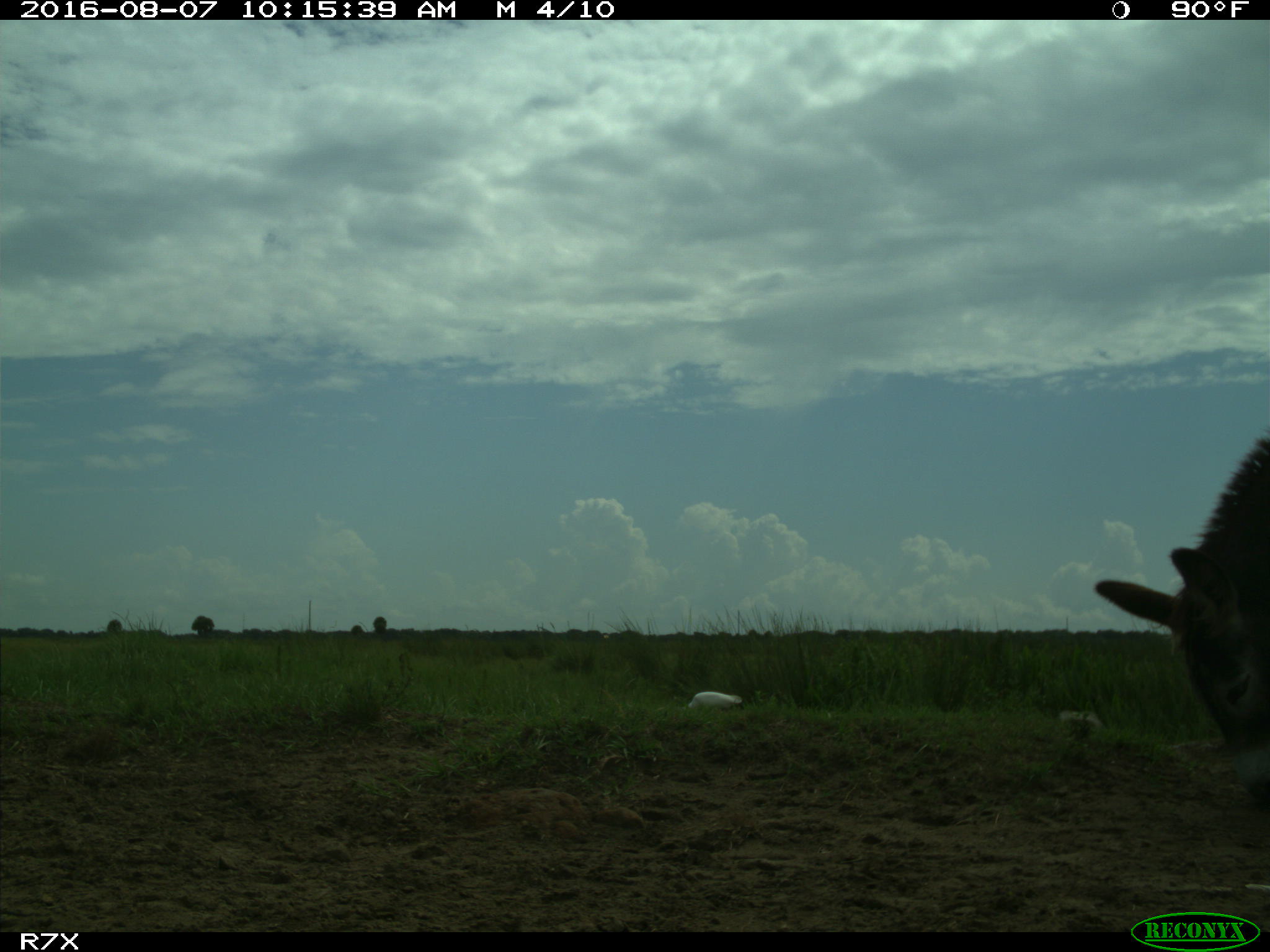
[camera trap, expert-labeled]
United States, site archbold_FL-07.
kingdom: Animalia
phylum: Chordata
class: Aves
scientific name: Aves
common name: birds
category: unidentified bird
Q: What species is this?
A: Unidentified bird (birds) (Aves).